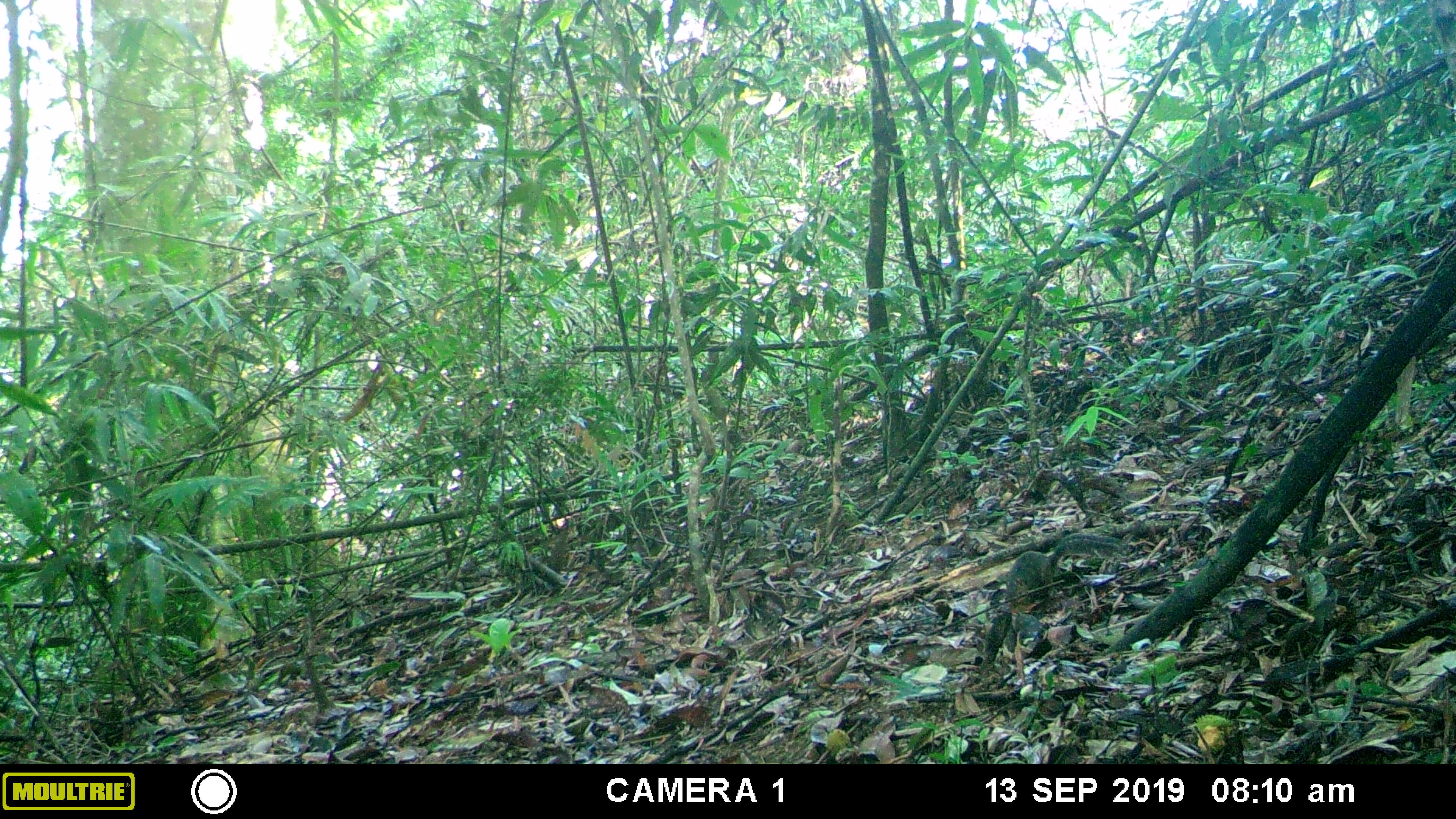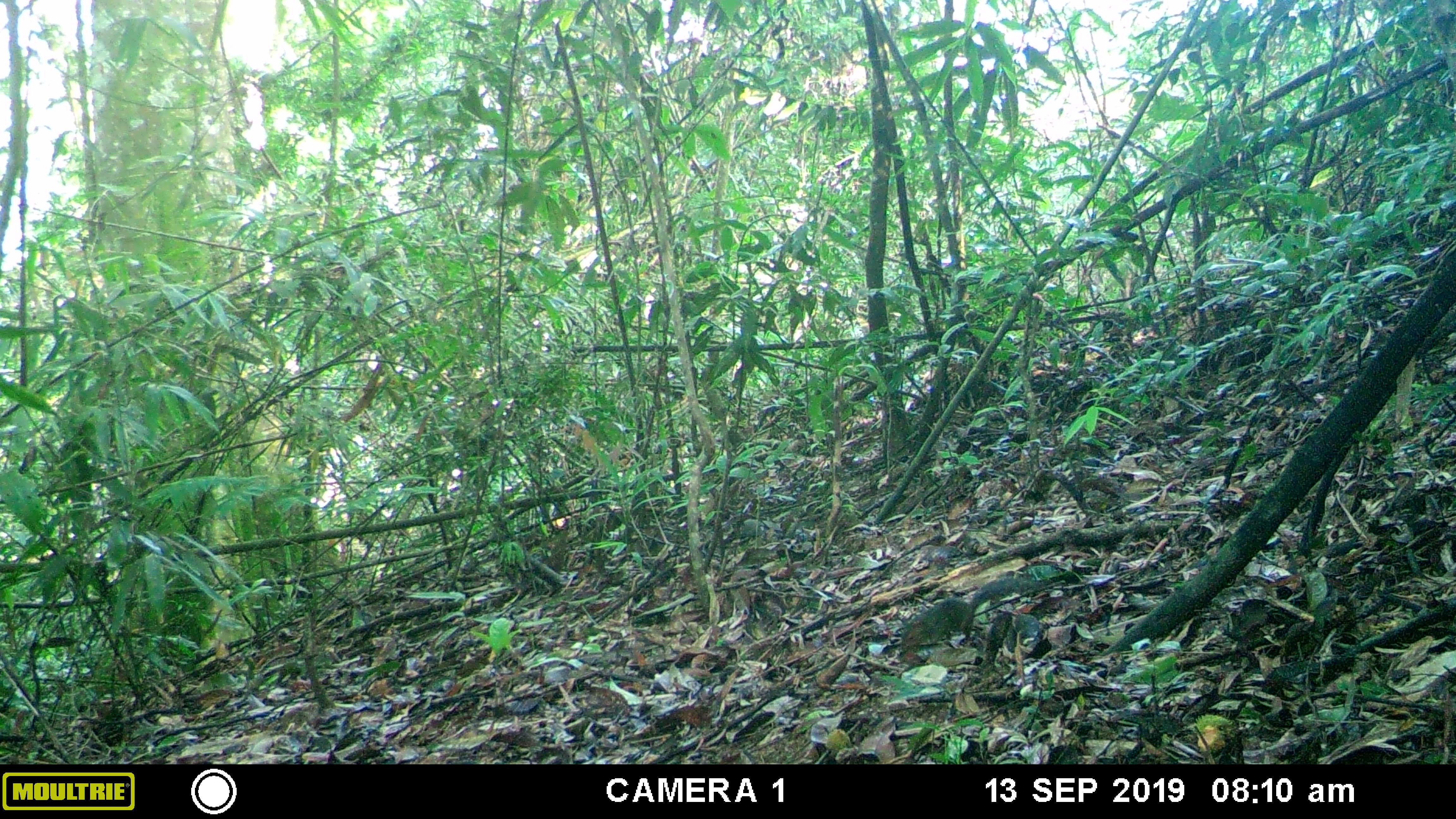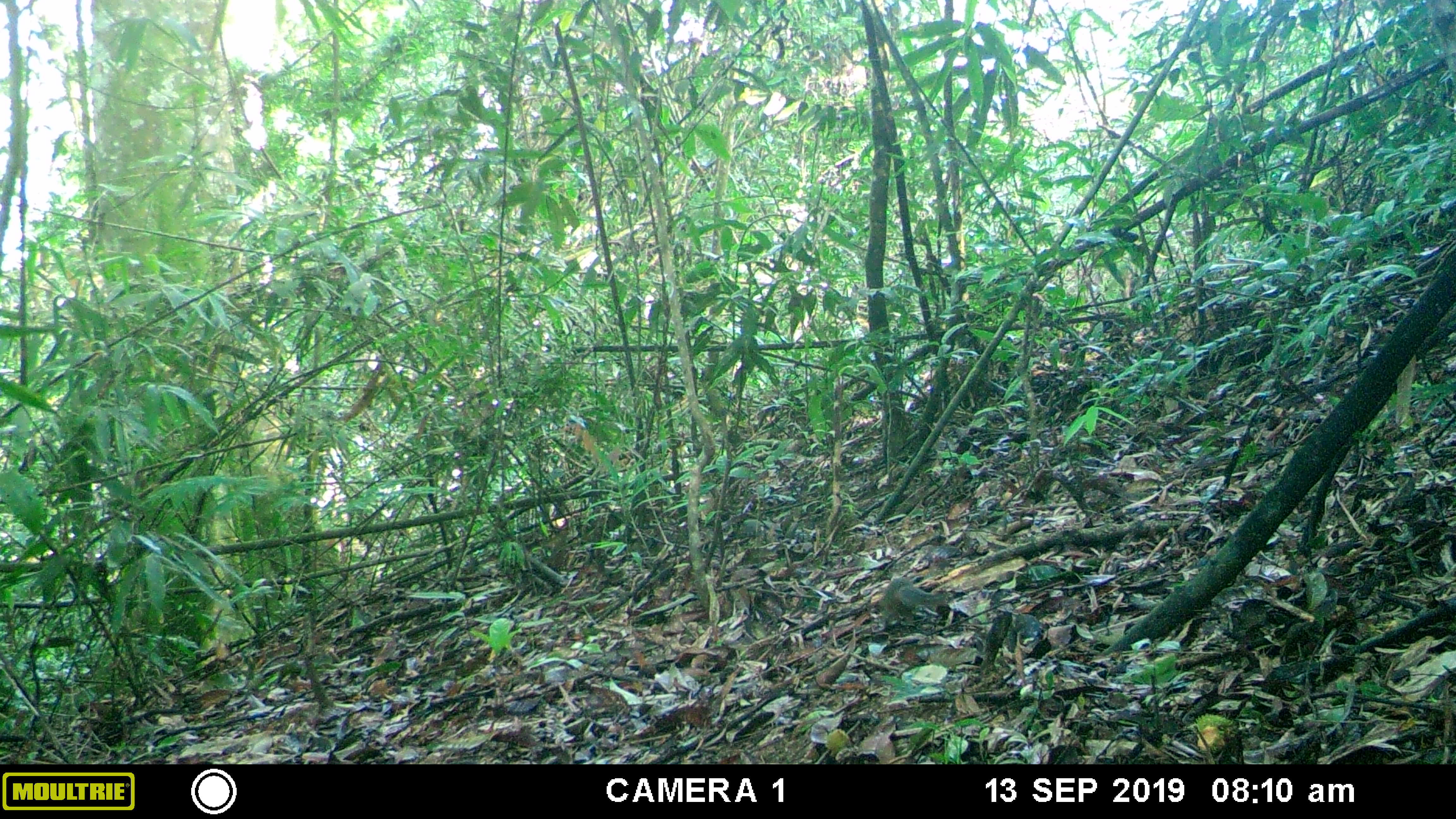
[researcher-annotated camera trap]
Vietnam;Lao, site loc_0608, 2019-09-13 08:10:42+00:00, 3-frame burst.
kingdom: Animalia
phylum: Chordata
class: Mammalia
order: Rodentia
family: Sciuridae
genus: Dremomys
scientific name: Dremomys rufigenis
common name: red-cheeked squirrel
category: red cheeked squirrel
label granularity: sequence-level